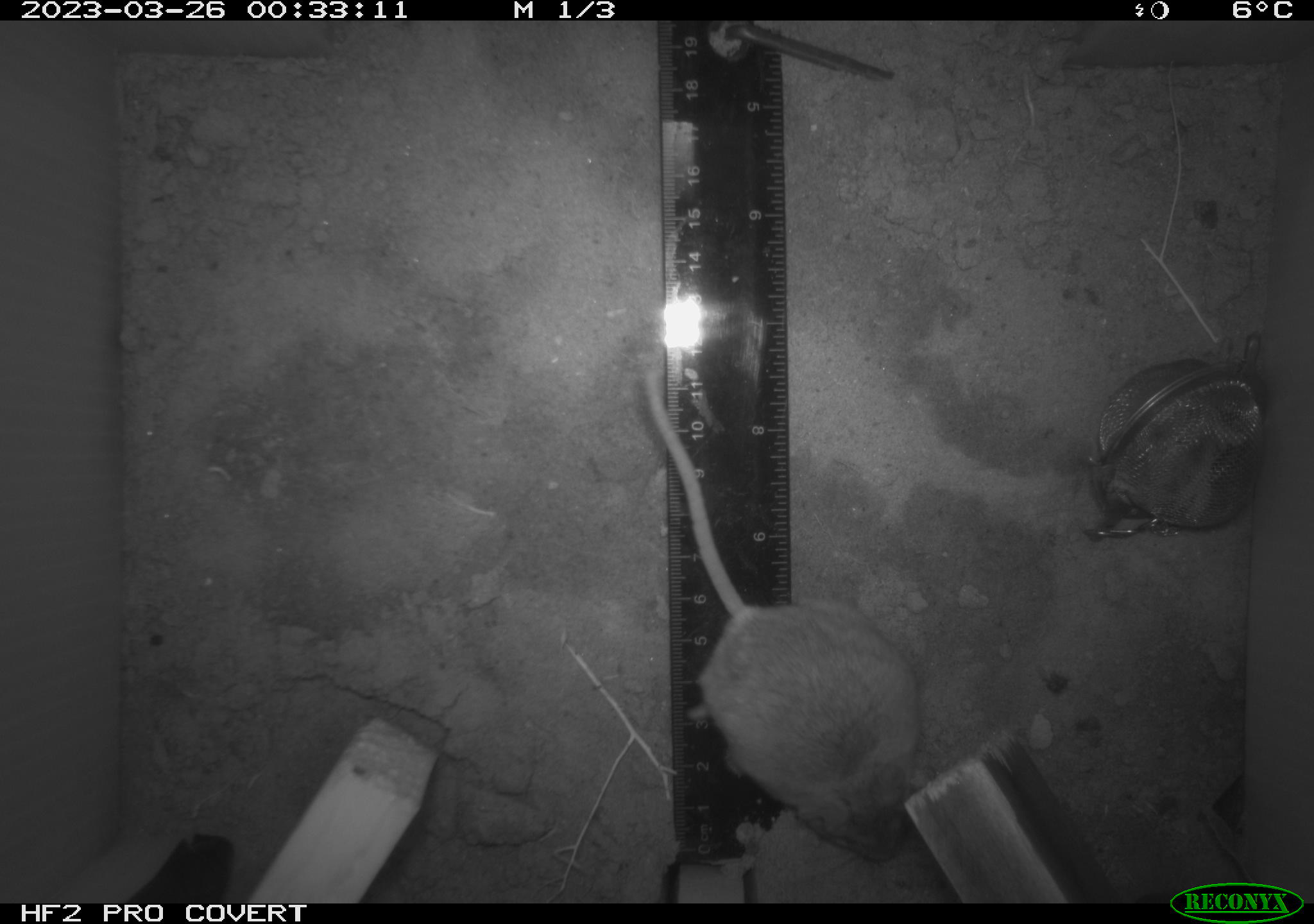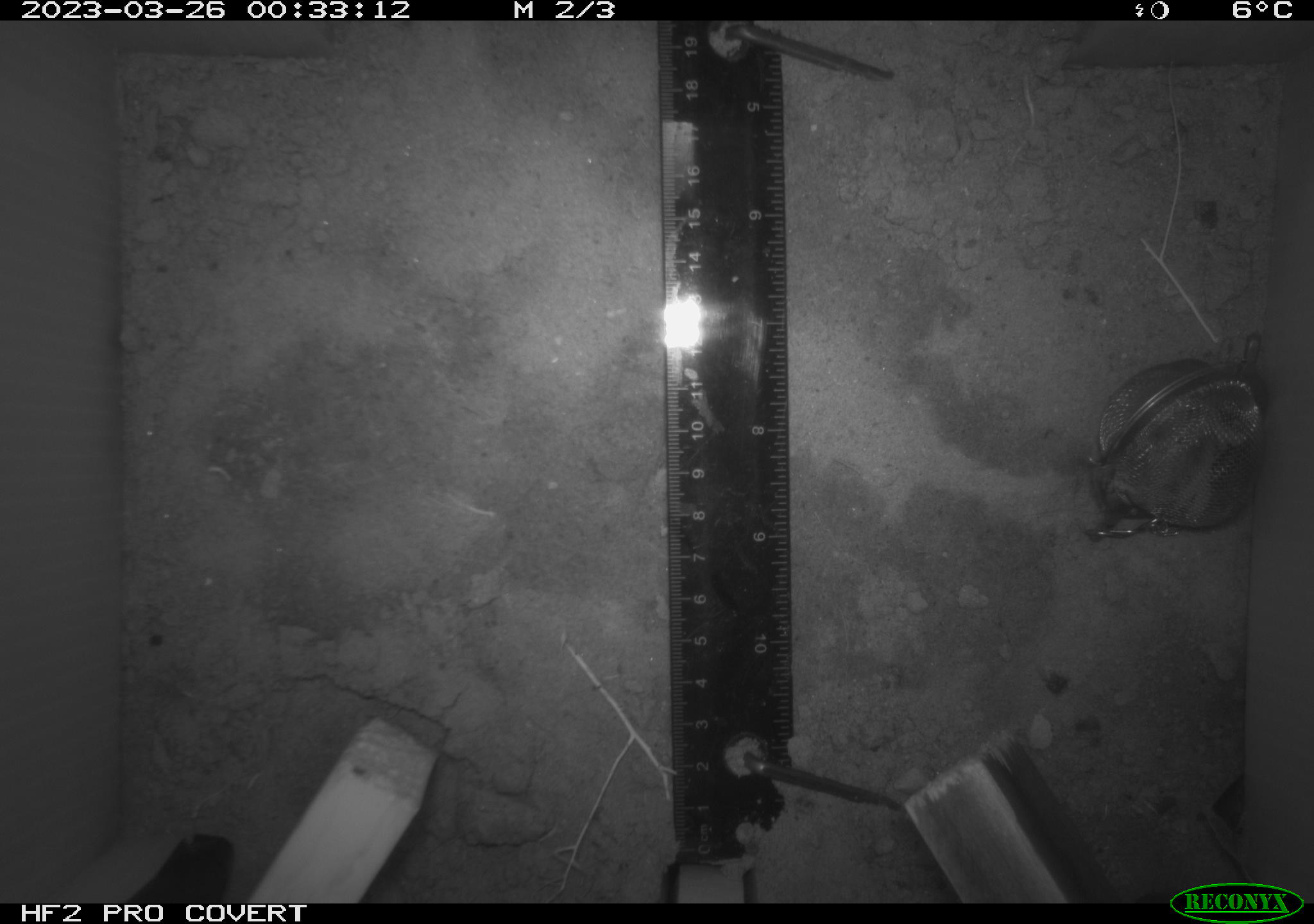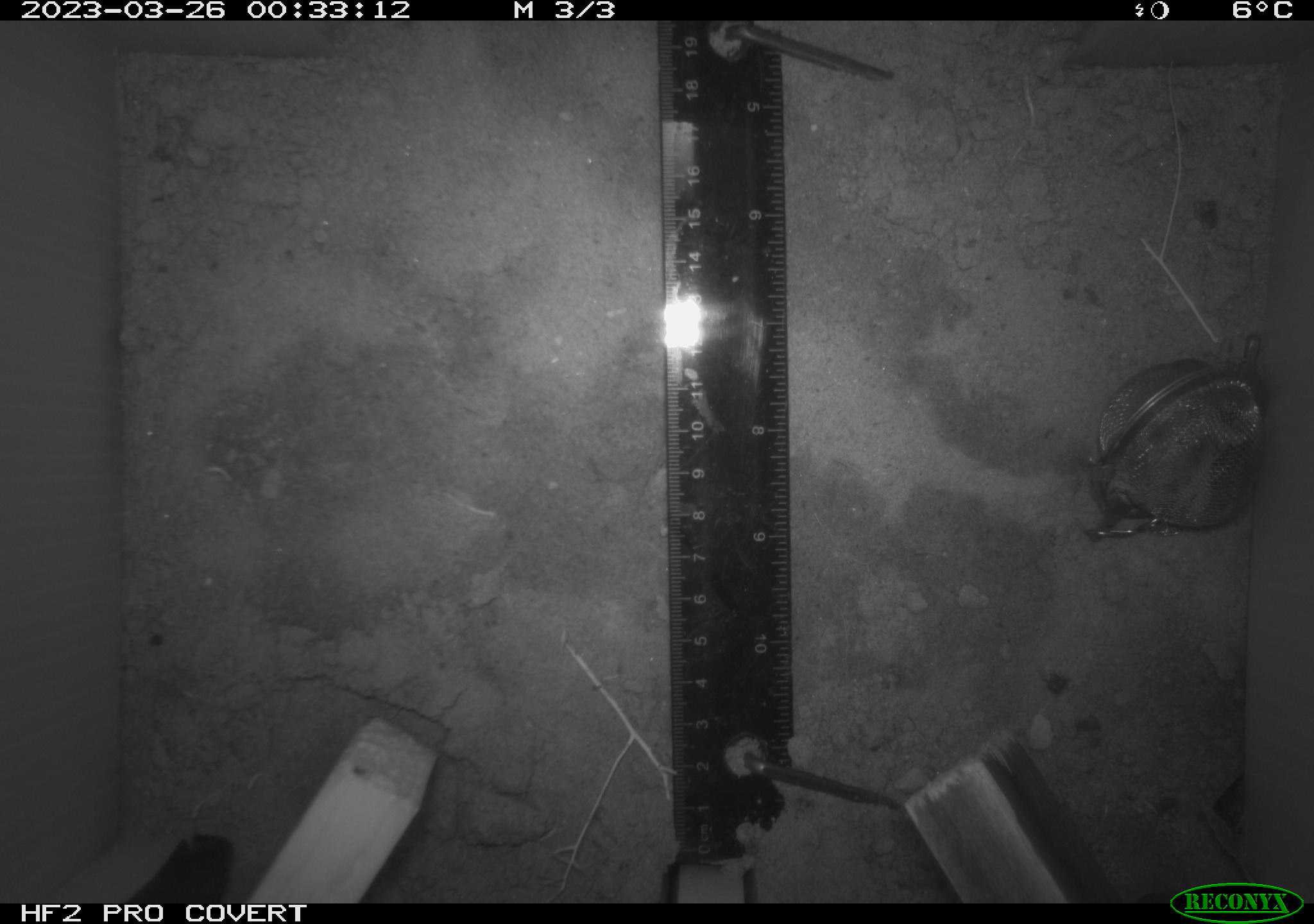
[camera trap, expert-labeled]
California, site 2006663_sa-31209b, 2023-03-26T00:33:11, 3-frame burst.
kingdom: Animalia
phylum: Chordata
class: Mammalia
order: Rodentia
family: Cricetidae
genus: Peromyscus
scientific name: Peromyscus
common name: deer mice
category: peromyscus species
Peromyscus species (deer mice) (Peromyscus).